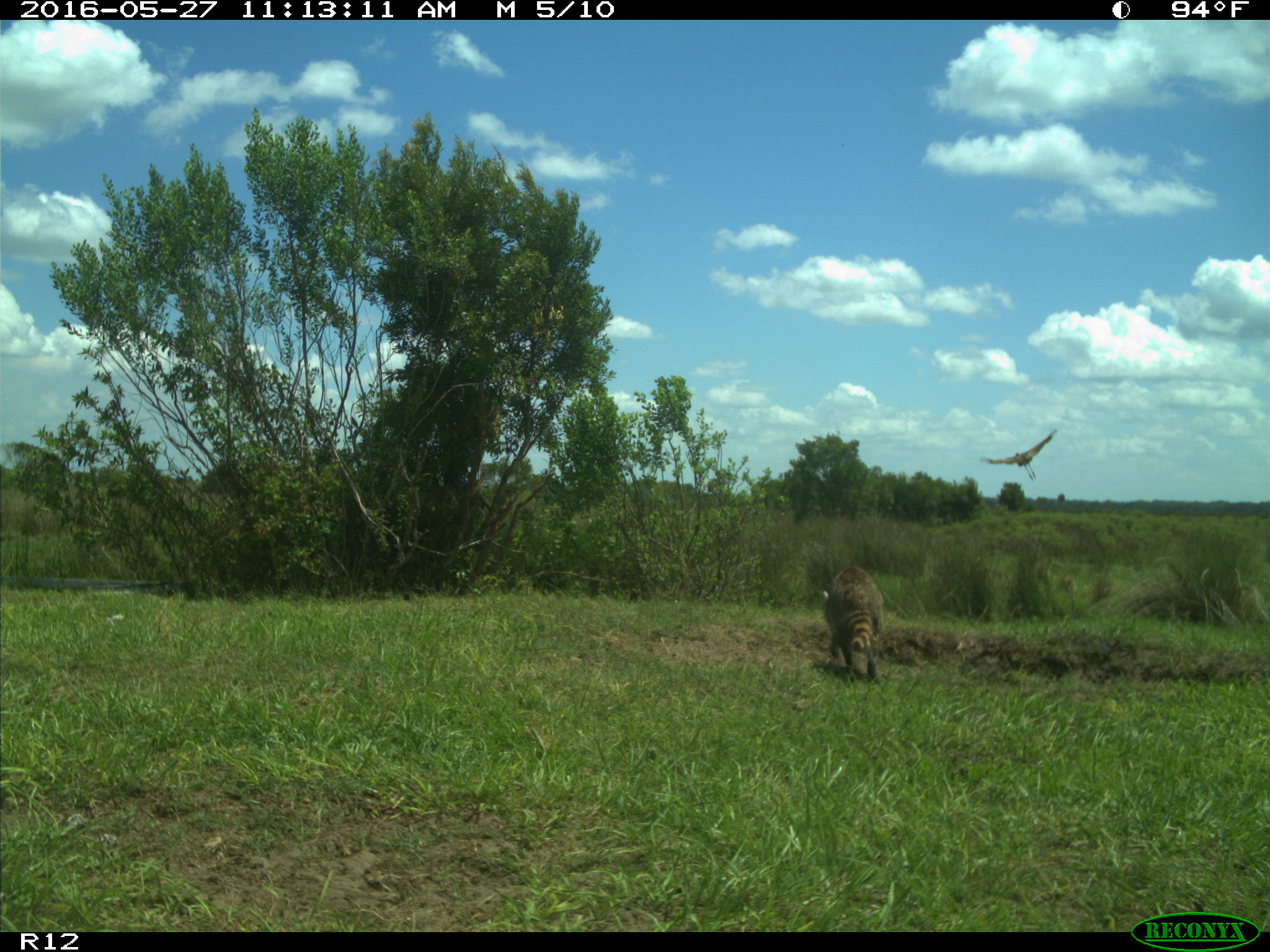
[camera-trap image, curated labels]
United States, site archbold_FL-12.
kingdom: Animalia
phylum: Chordata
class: Mammalia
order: Carnivora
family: Procyonidae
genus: Procyon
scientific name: Procyon lotor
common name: common raccoon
Procyon lotor (common raccoon).